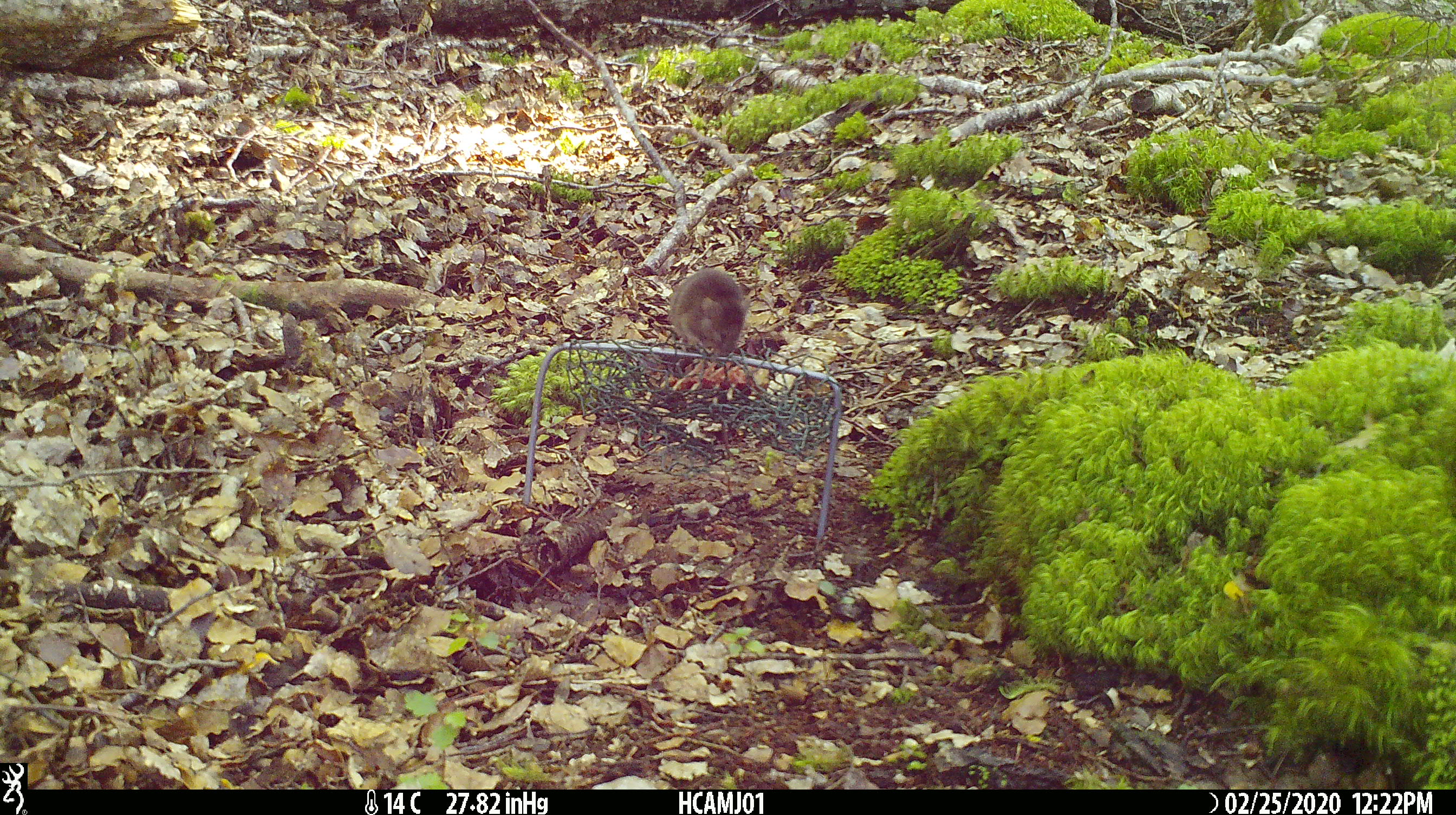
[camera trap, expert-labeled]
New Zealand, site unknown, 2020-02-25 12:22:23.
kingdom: Animalia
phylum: Chordata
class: Mammalia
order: Rodentia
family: Muridae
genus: Mus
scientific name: Mus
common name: mouse